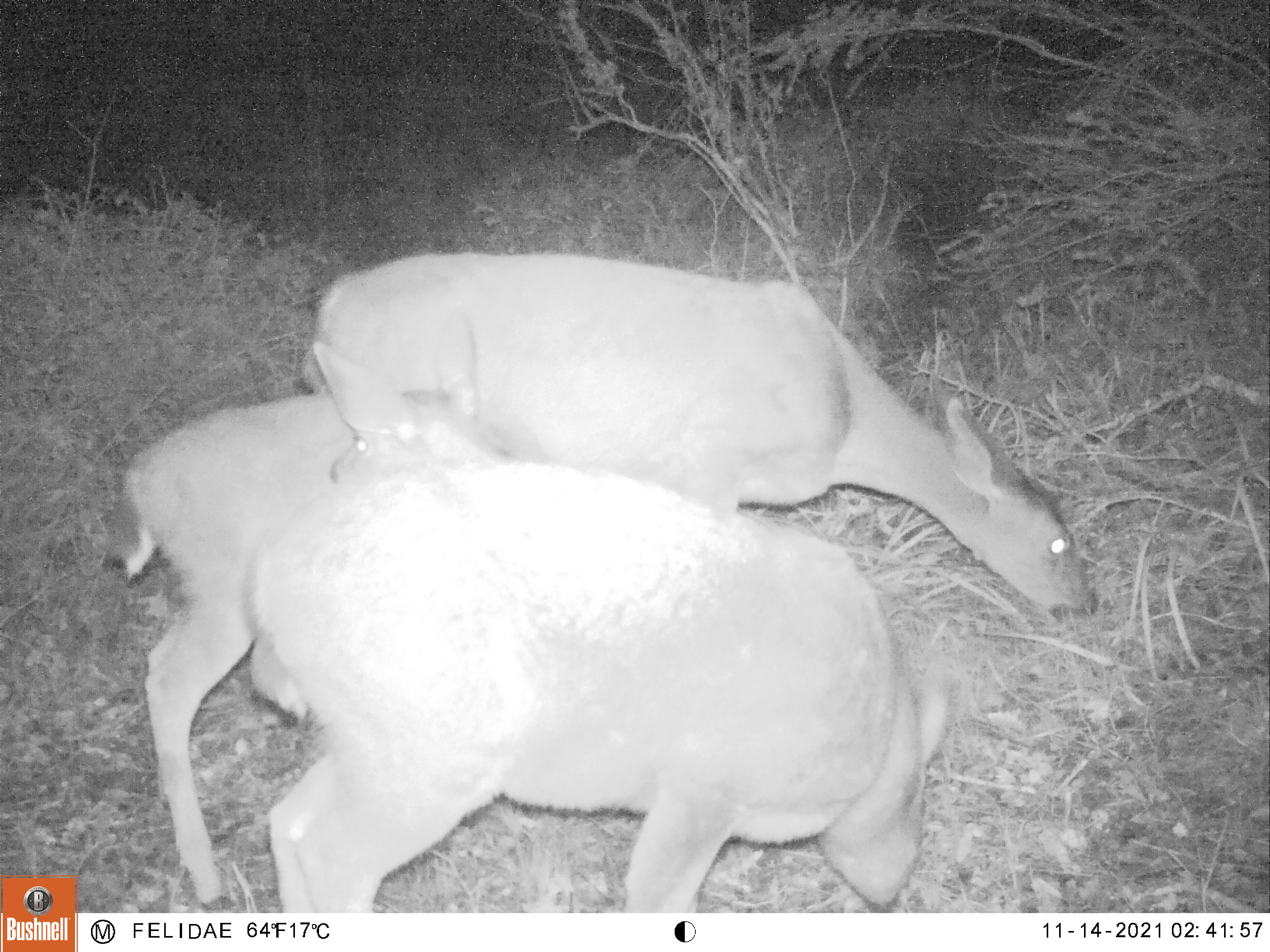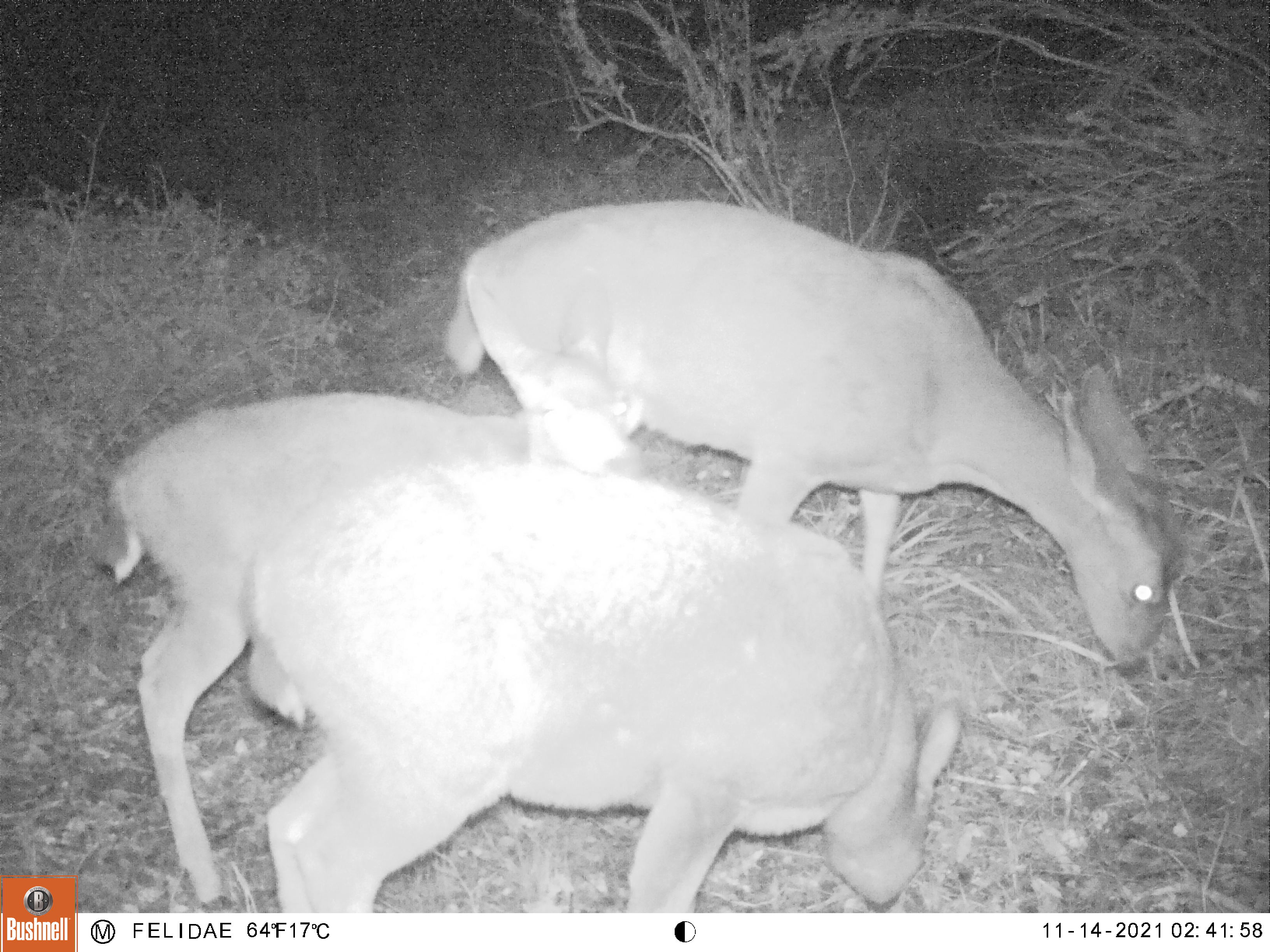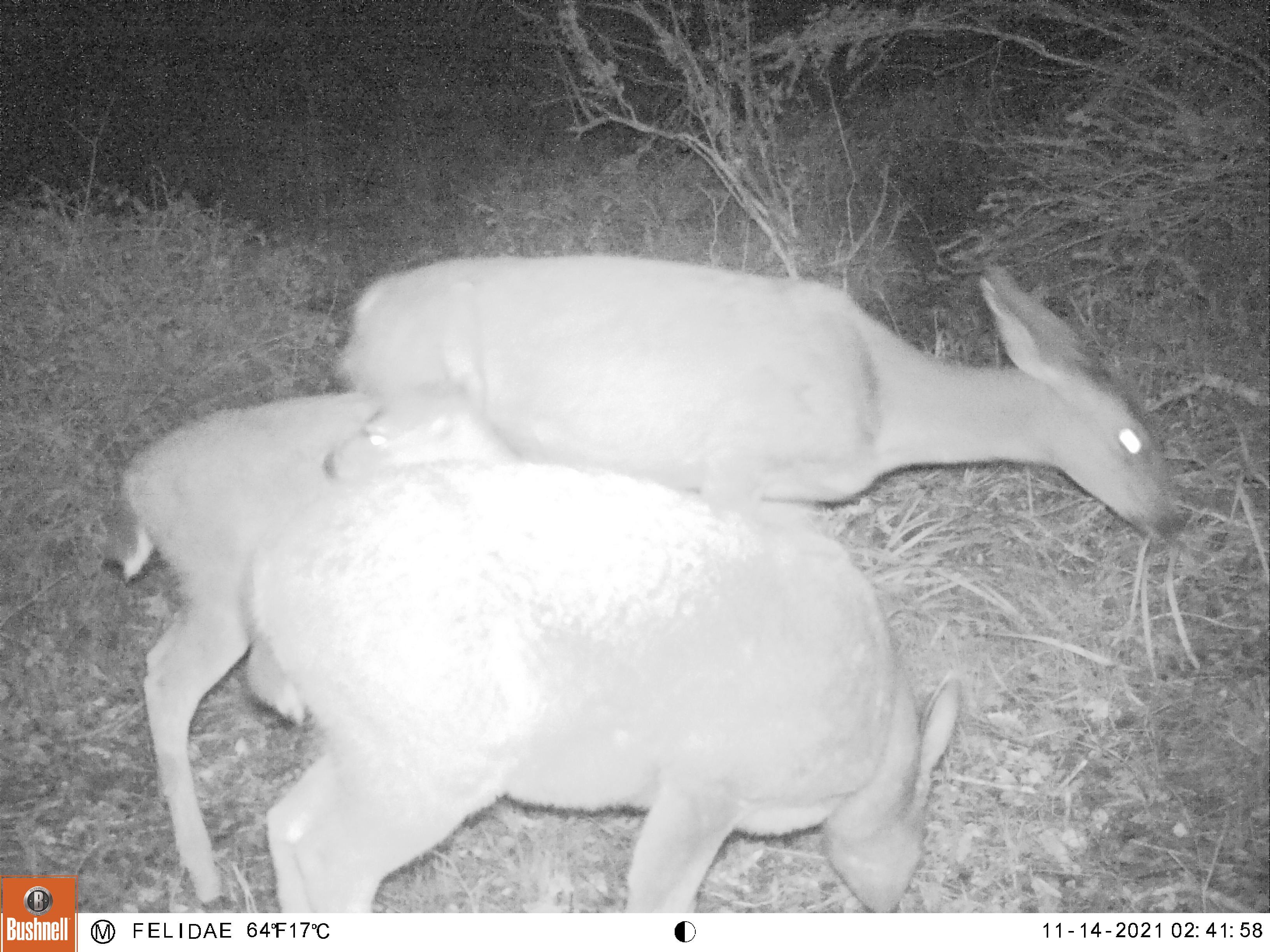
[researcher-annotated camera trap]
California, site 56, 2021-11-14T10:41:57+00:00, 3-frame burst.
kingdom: Animalia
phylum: Chordata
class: Mammalia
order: Artiodactyla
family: Cervidae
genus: Odocoileus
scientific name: Odocoileus hemionus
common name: mule deer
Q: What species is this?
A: Mule deer (Odocoileus hemionus).